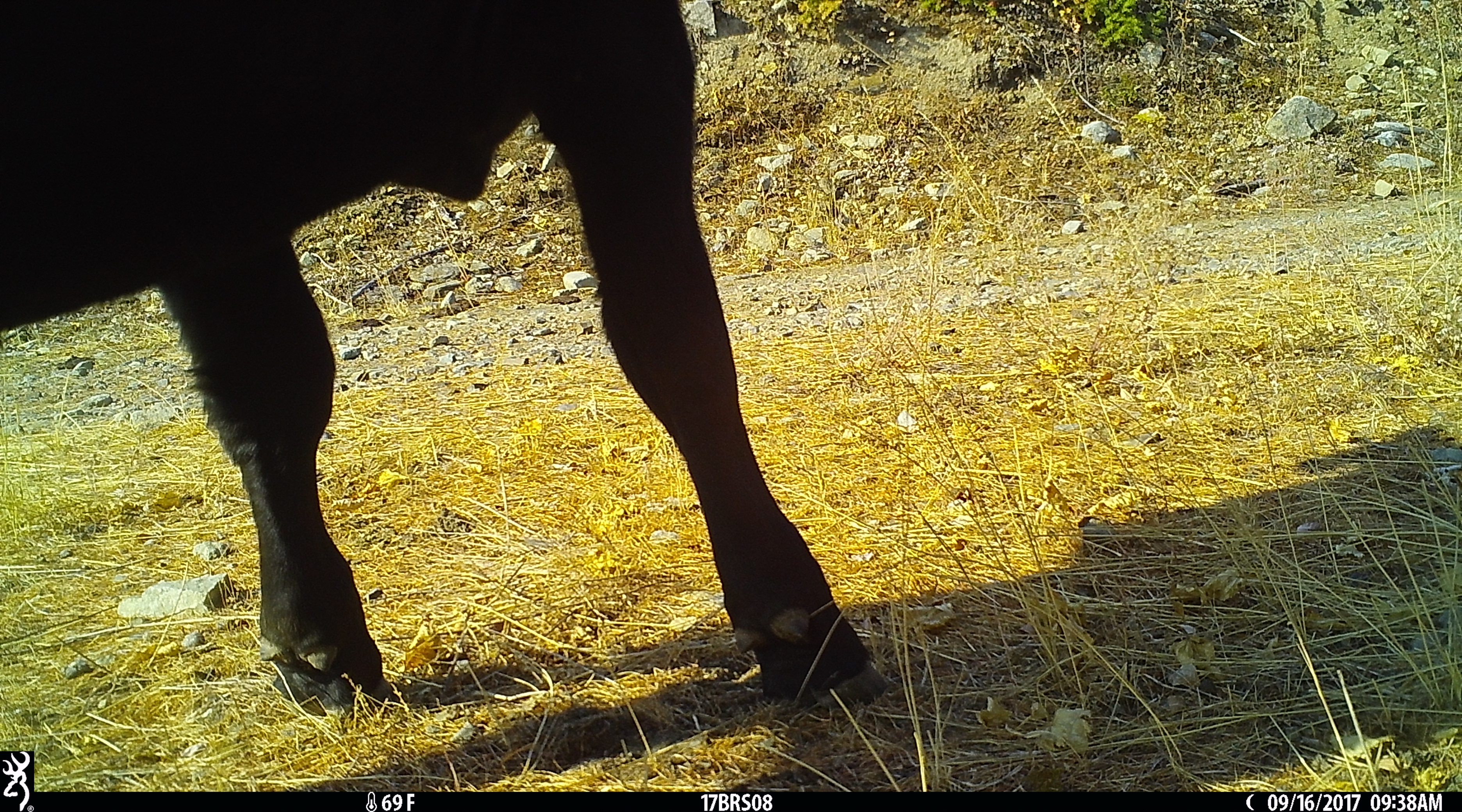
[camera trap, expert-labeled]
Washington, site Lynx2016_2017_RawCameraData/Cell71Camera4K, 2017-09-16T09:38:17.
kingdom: Animalia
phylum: Chordata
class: Mammalia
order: Artiodactyla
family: Bovidae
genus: Bos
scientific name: Bos taurus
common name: domestic cattle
Domestic cattle (Bos taurus). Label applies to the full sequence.